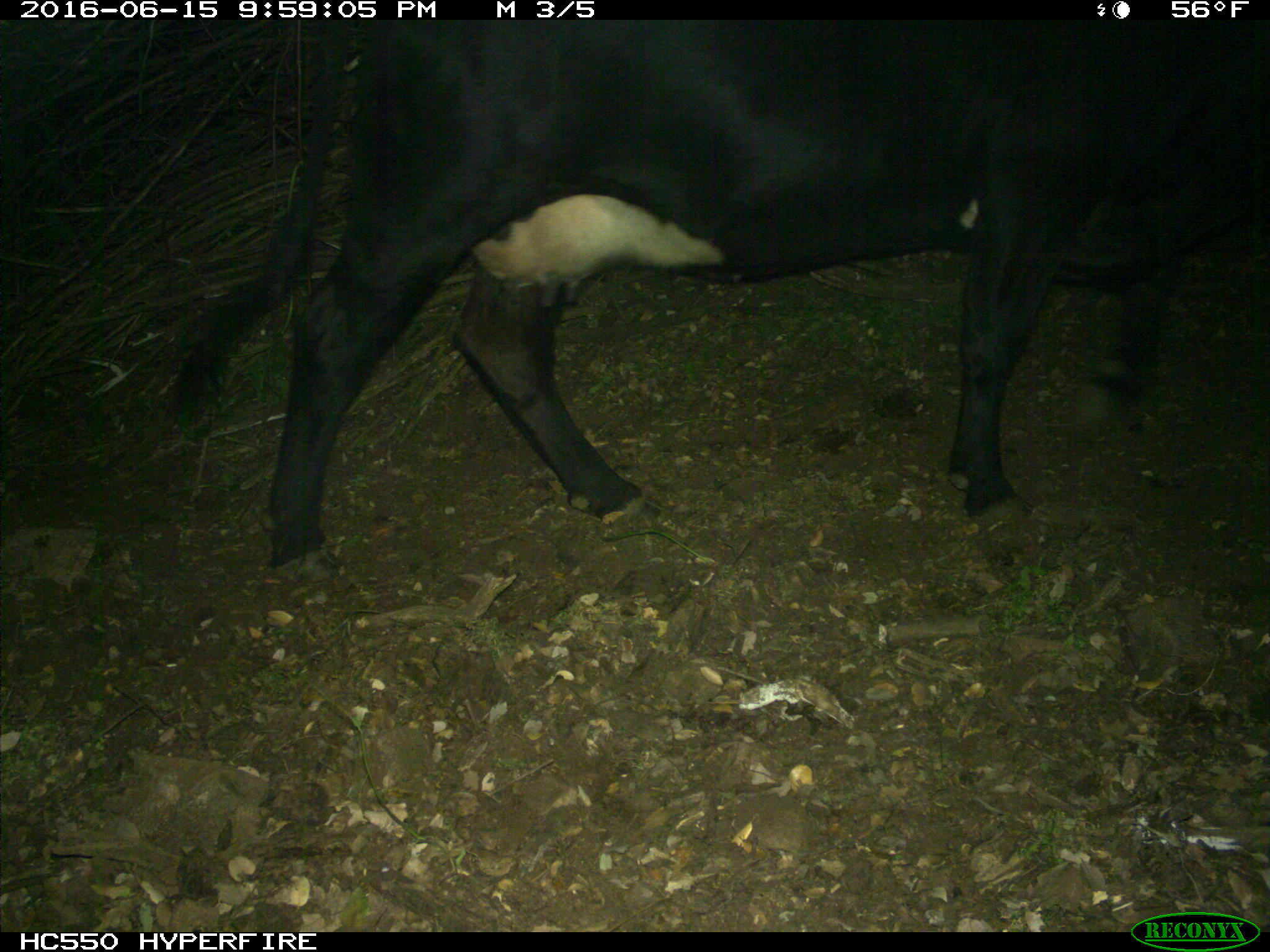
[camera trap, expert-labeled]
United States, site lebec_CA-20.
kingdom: Animalia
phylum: Chordata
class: Mammalia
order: Artiodactyla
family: Bovidae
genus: Bos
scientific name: Bos taurus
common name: domestic cow